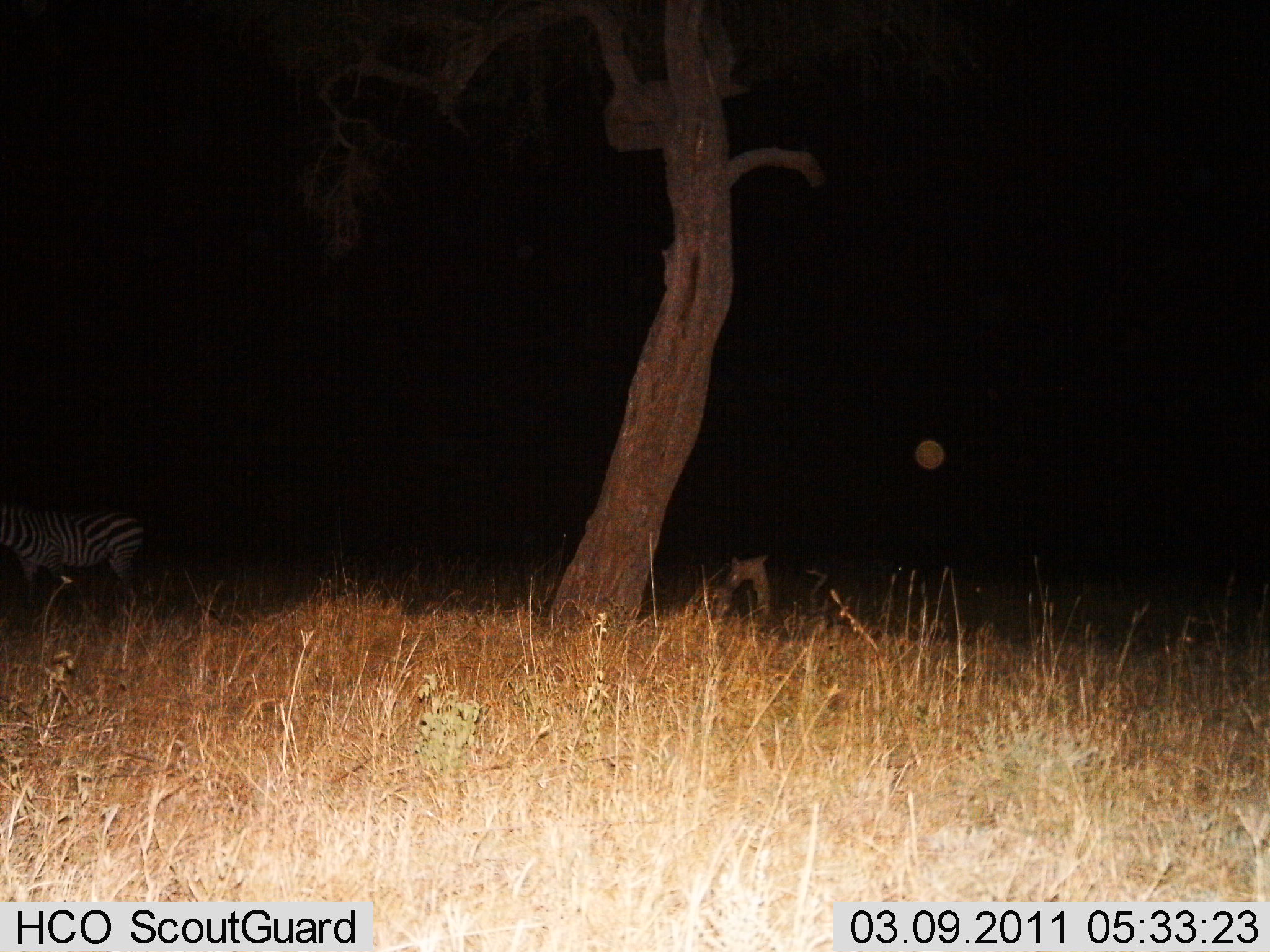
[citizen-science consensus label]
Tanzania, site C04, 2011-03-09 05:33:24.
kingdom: Animalia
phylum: Chordata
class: Mammalia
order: Perissodactyla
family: Equidae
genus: Equus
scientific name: Equus quagga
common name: plains zebra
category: zebra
Zebra (plains zebra) (Equus quagga), count 1. Behavior (volunteer vote fractions): standing 67%, resting 8%, moving 33%, interacting 0%. Young present (vote fraction): 0%. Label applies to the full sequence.